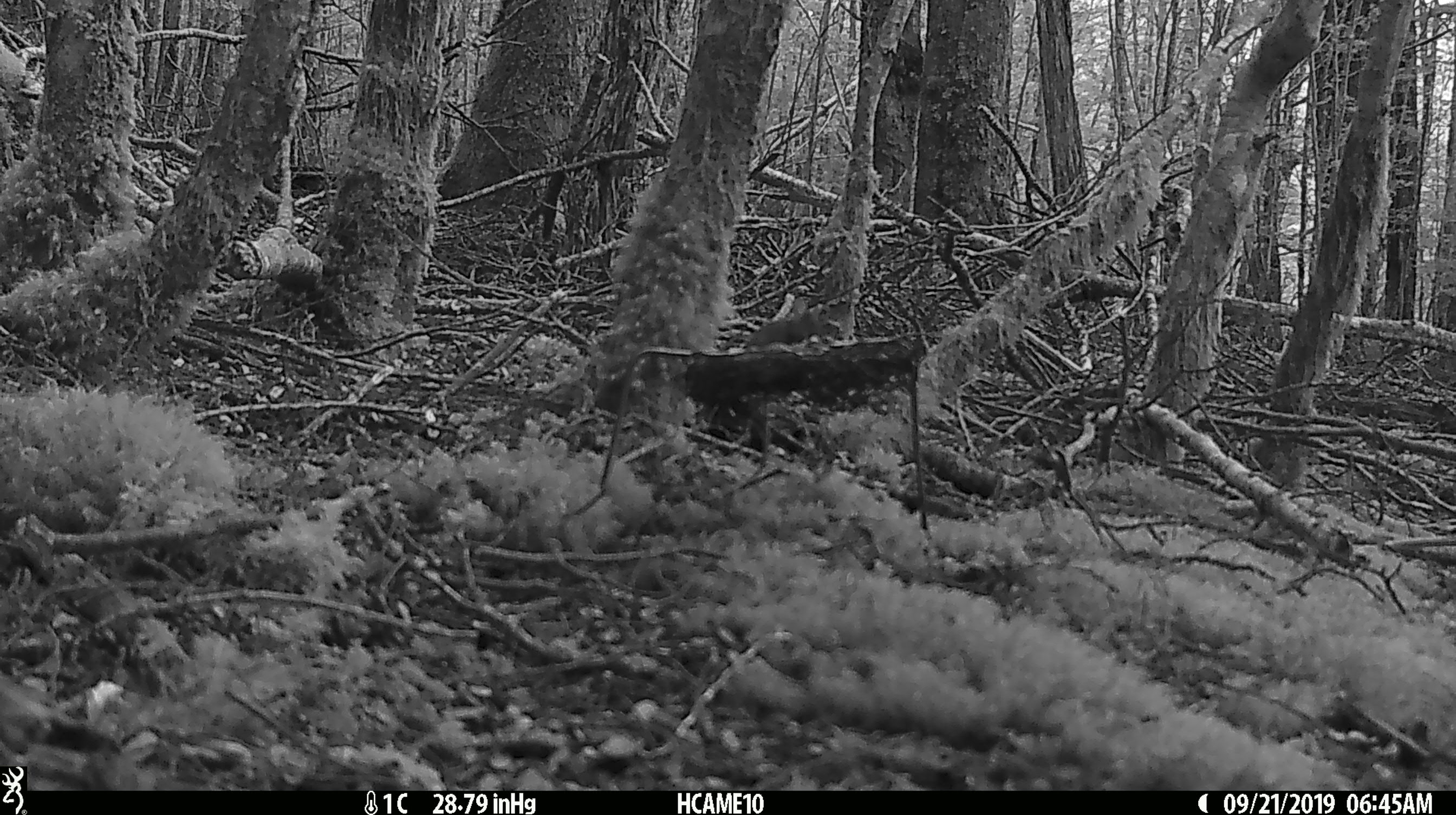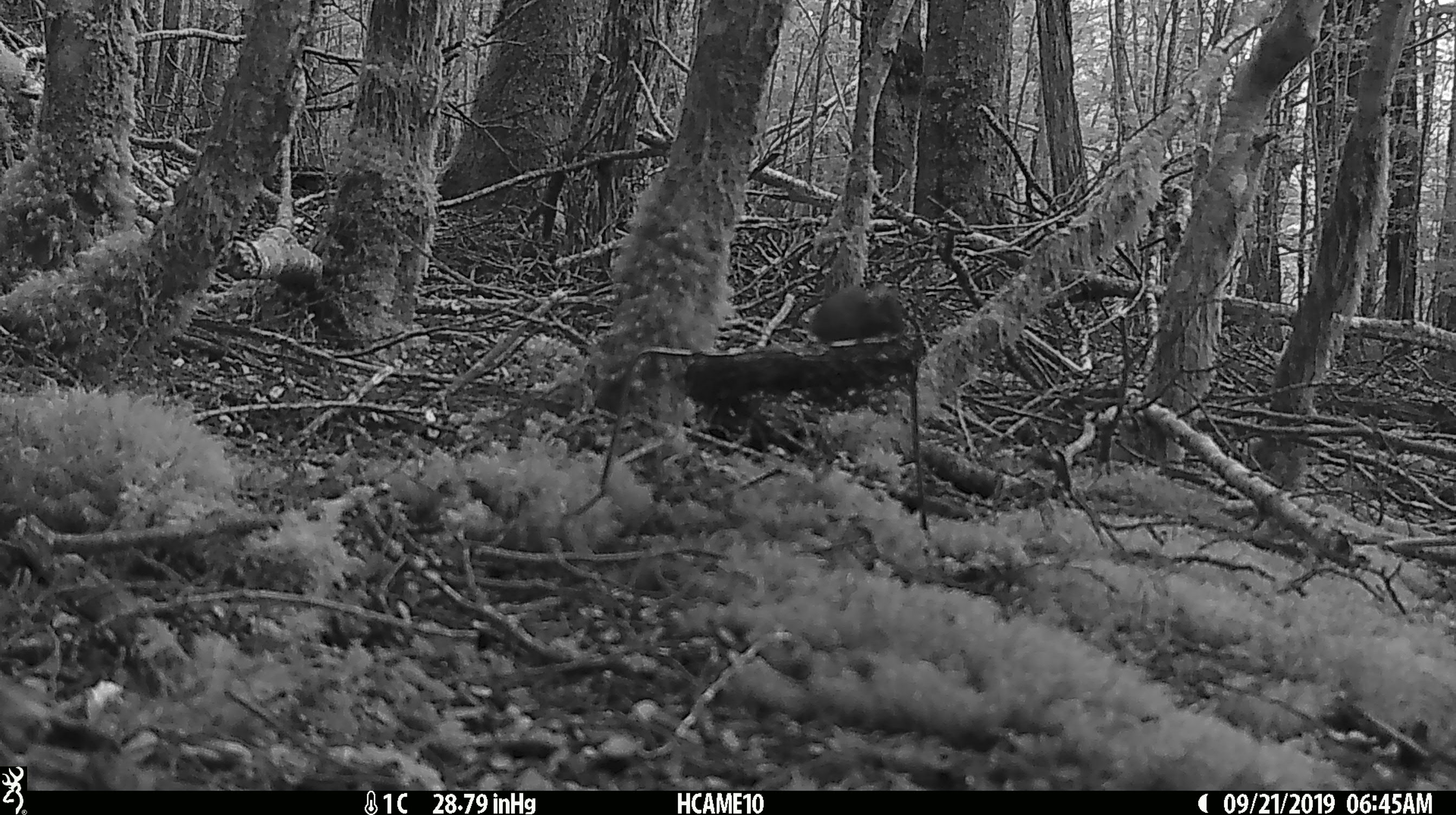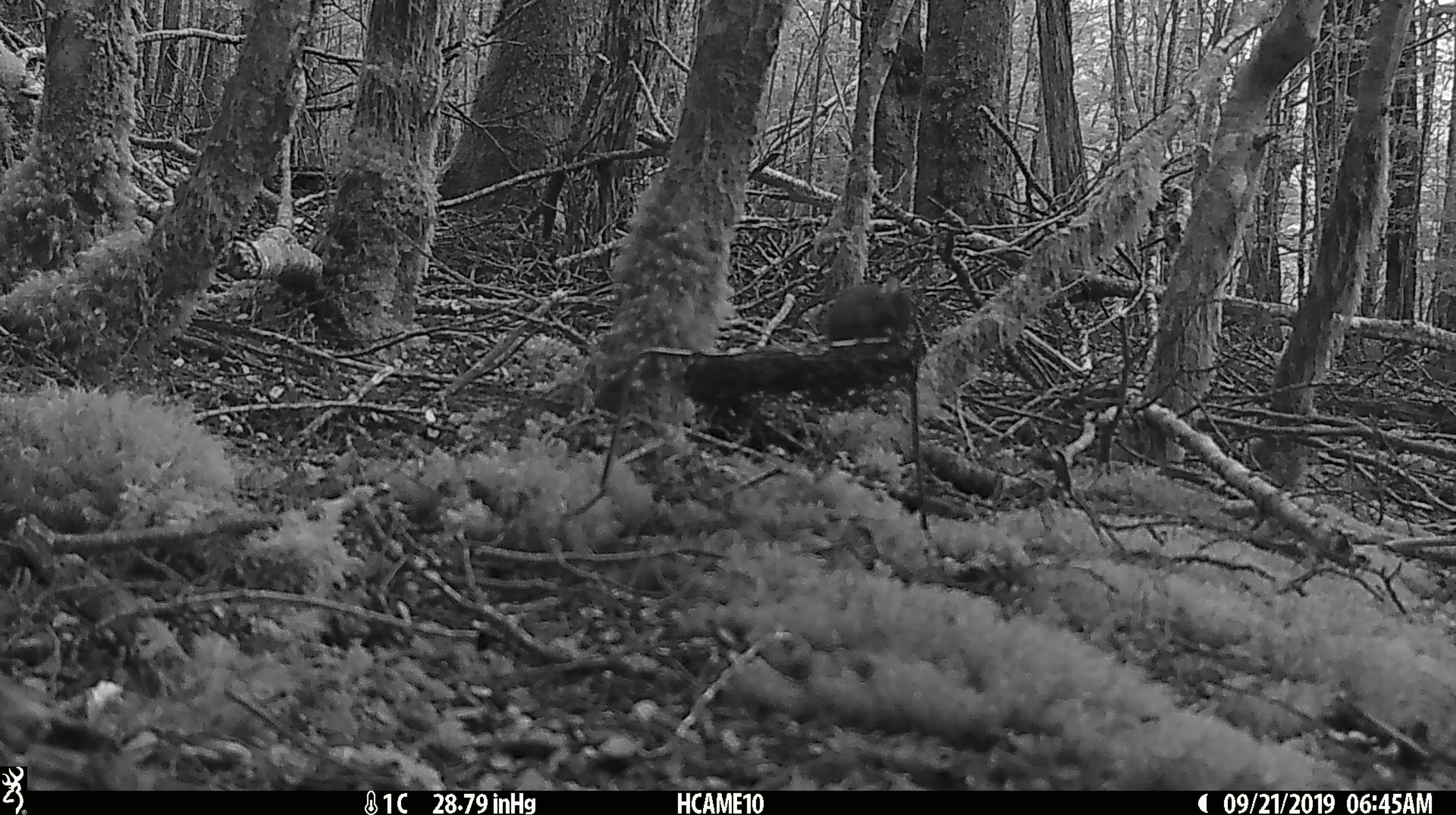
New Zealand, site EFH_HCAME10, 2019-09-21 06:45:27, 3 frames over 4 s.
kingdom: Animalia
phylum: Chordata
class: Mammalia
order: Rodentia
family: Muridae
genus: Mus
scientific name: Mus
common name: mouse